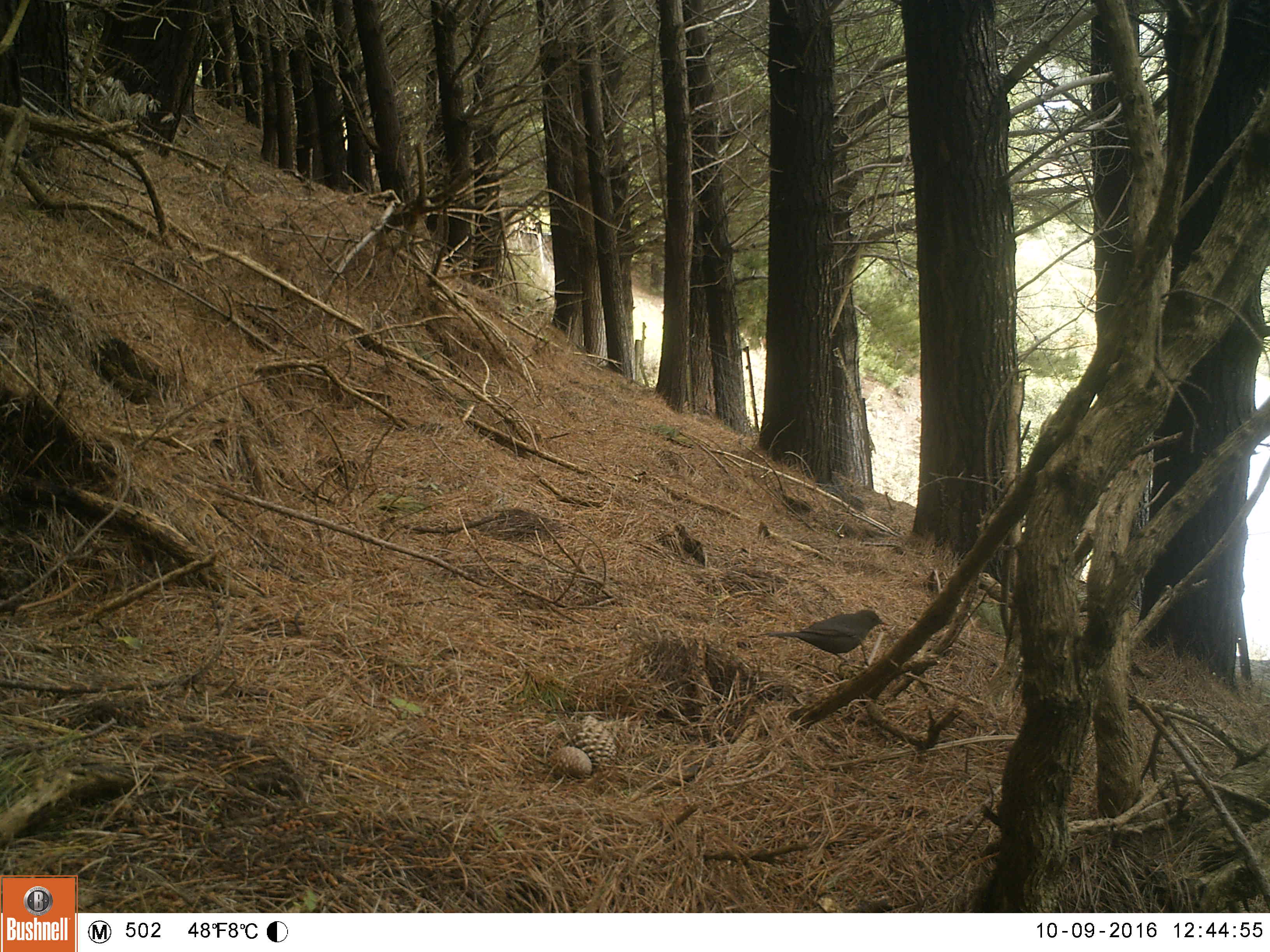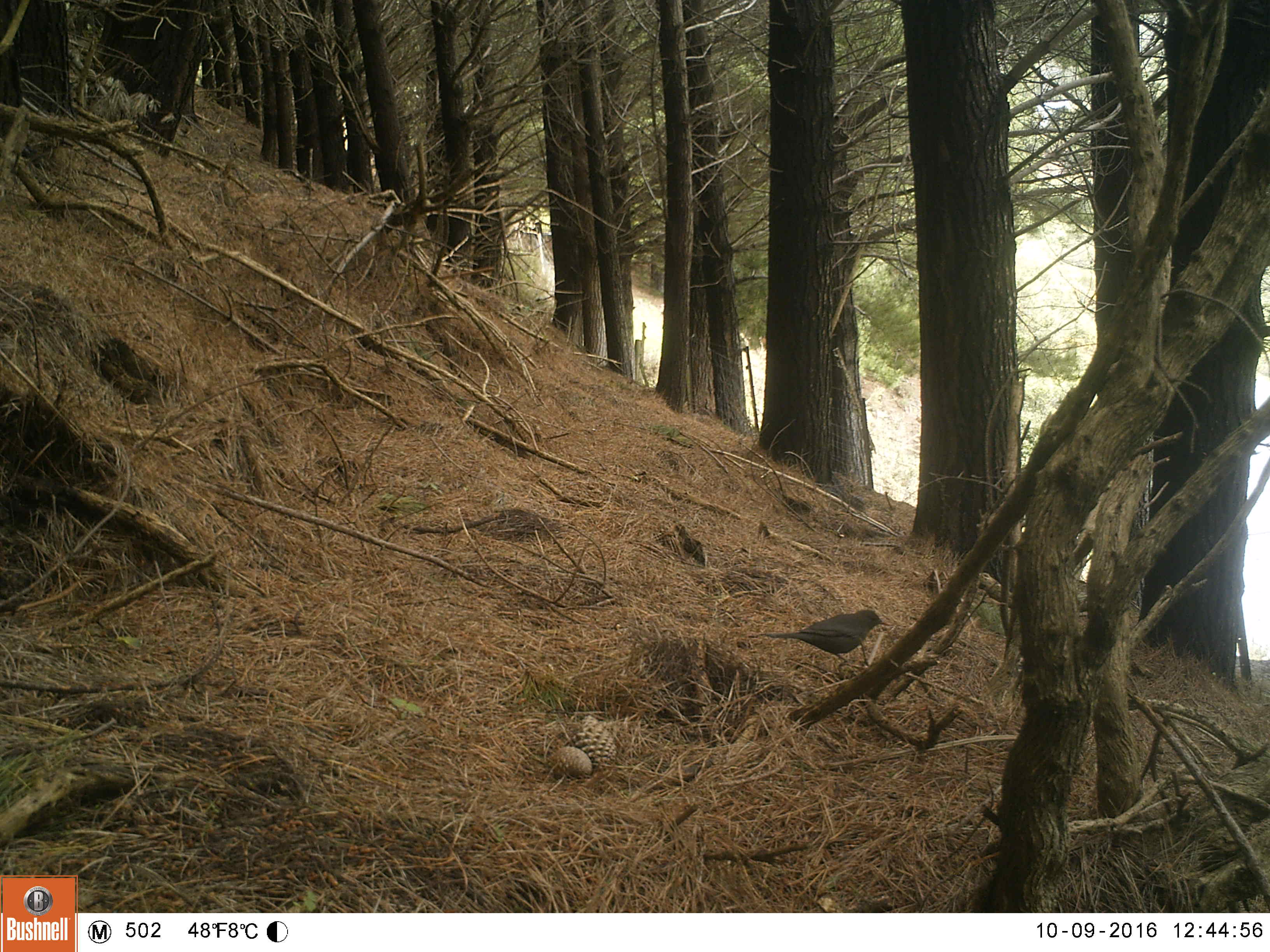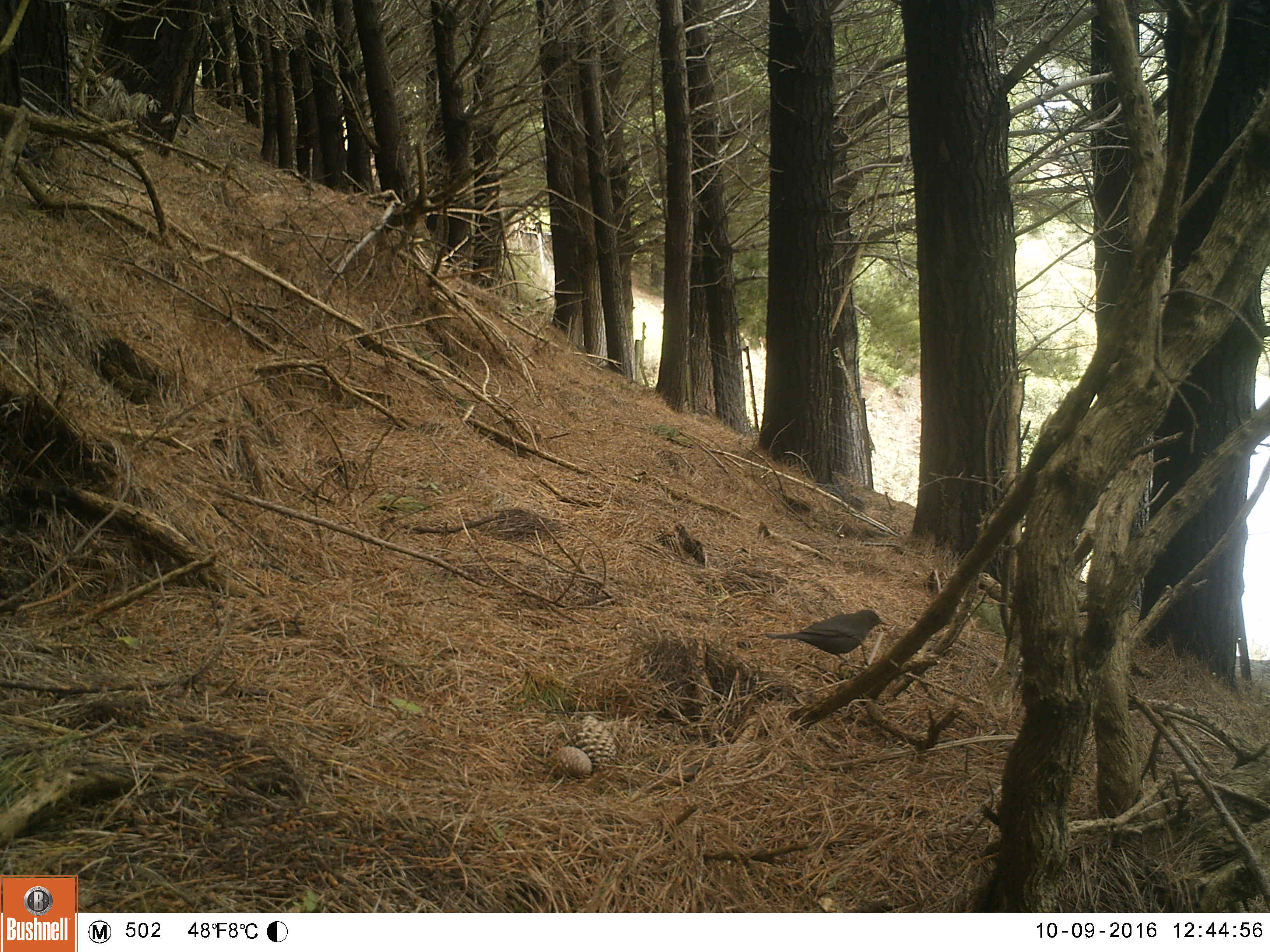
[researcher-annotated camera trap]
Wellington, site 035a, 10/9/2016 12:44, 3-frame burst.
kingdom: Animalia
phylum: Chordata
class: Aves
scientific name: Aves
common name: bird